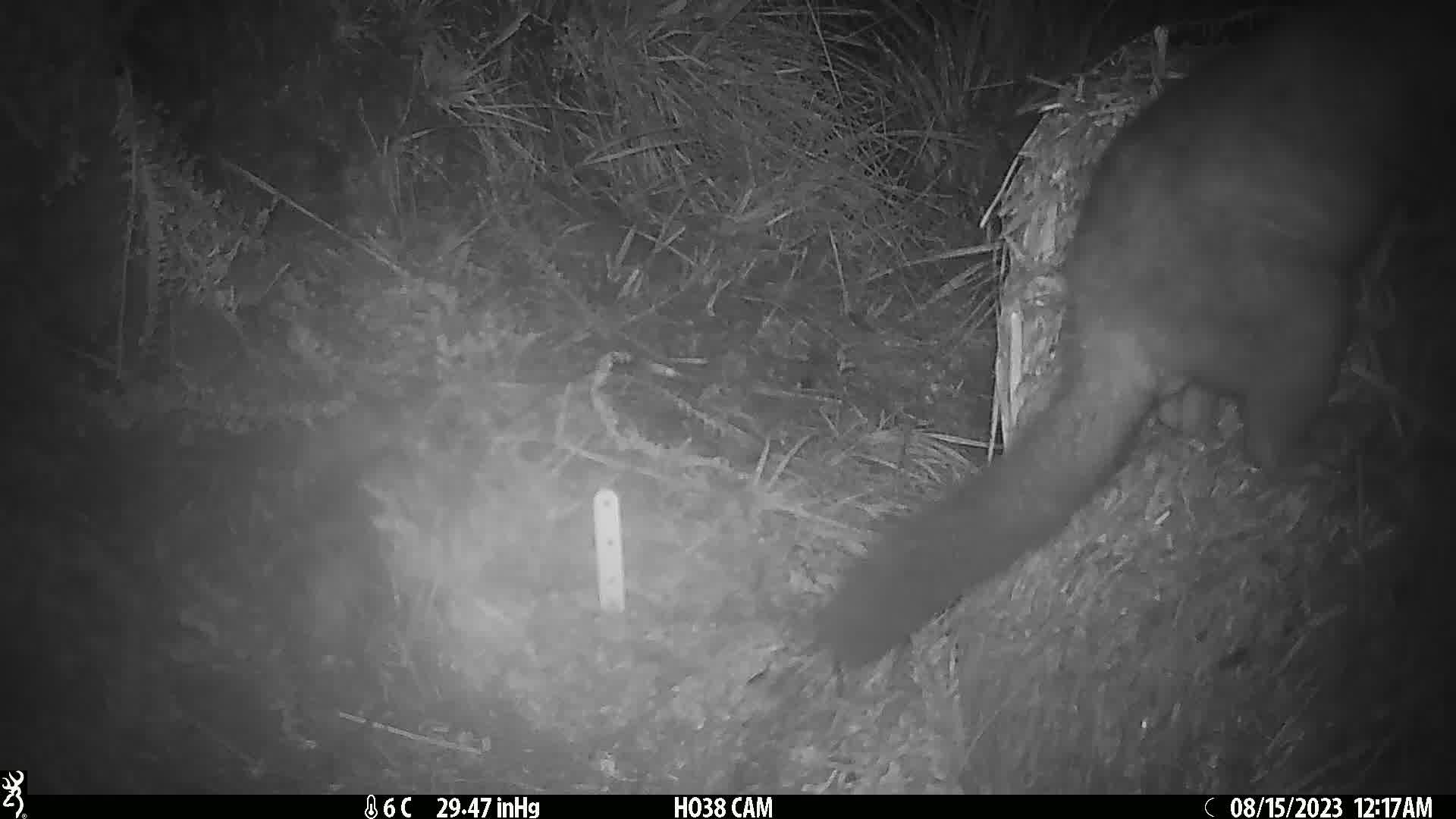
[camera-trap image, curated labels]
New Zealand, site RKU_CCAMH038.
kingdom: Animalia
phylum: Chordata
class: Mammalia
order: Diprotodontia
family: Phalangeridae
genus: Trichosurus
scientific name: Trichosurus vulpecula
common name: common brushtail possum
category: possum